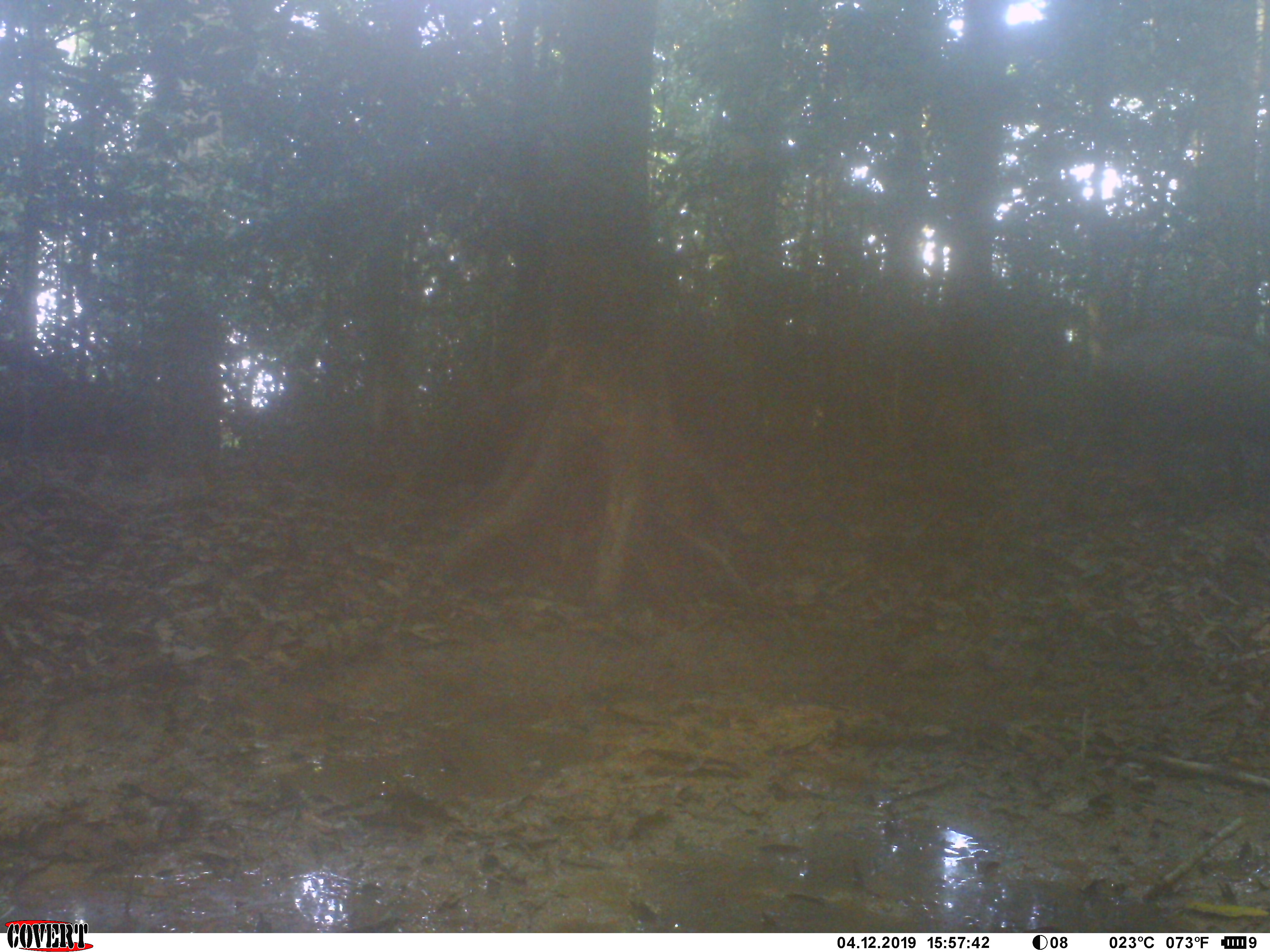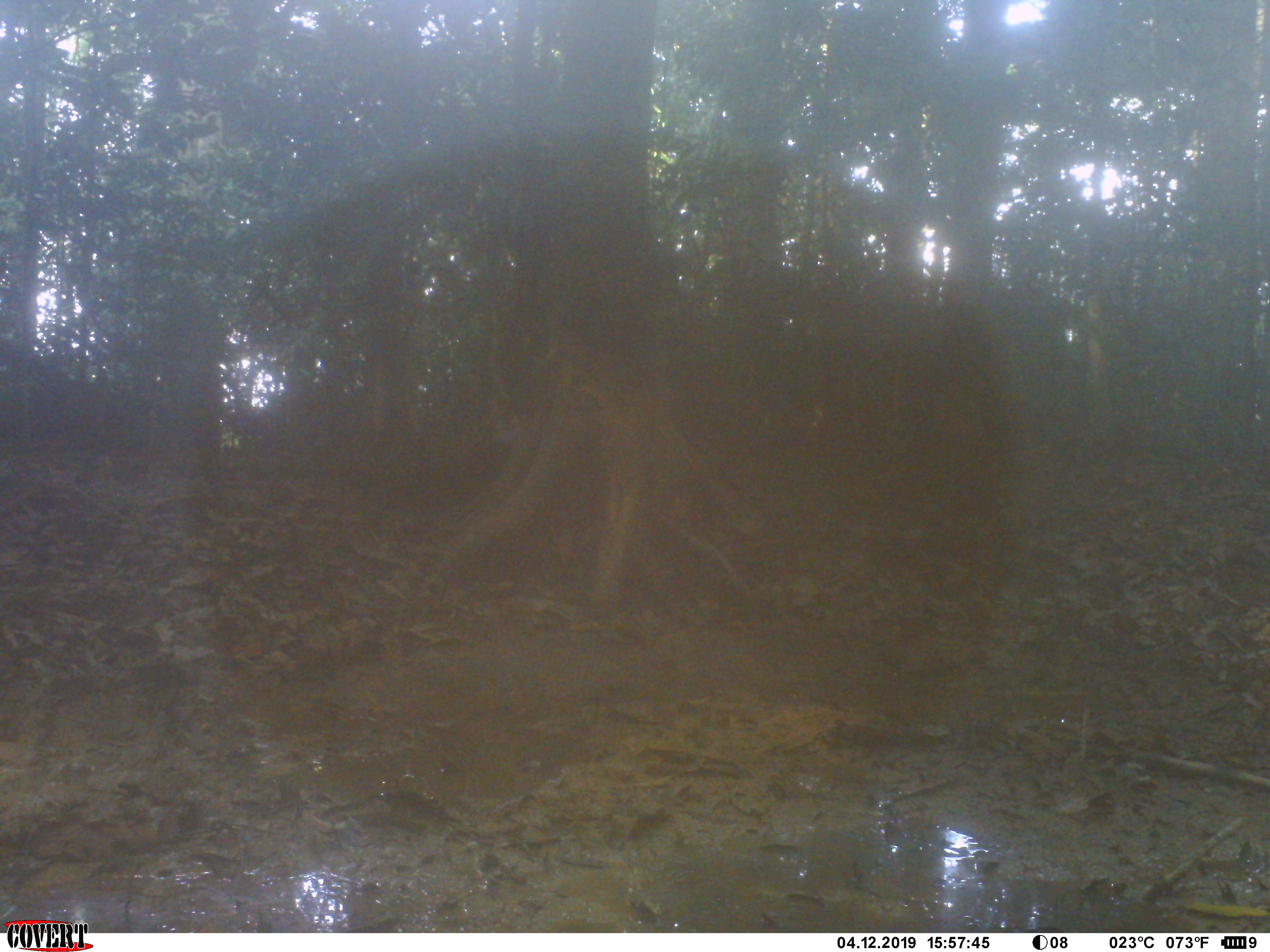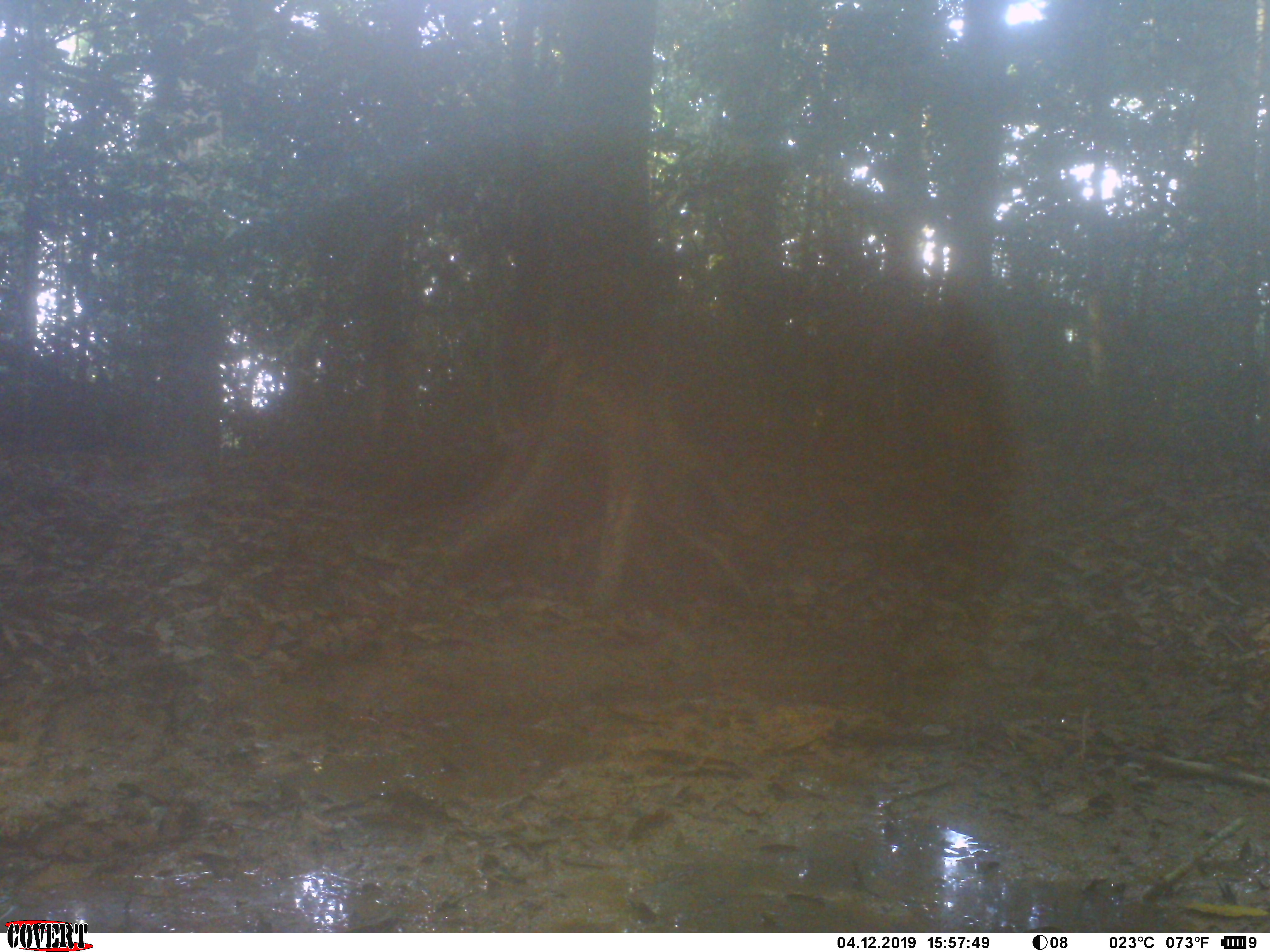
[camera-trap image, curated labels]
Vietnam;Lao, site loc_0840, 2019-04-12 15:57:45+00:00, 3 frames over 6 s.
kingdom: Animalia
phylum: Chordata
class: Mammalia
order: Artiodactyla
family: Suidae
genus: Sus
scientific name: Sus scrofa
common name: eurasian wild pig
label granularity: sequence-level